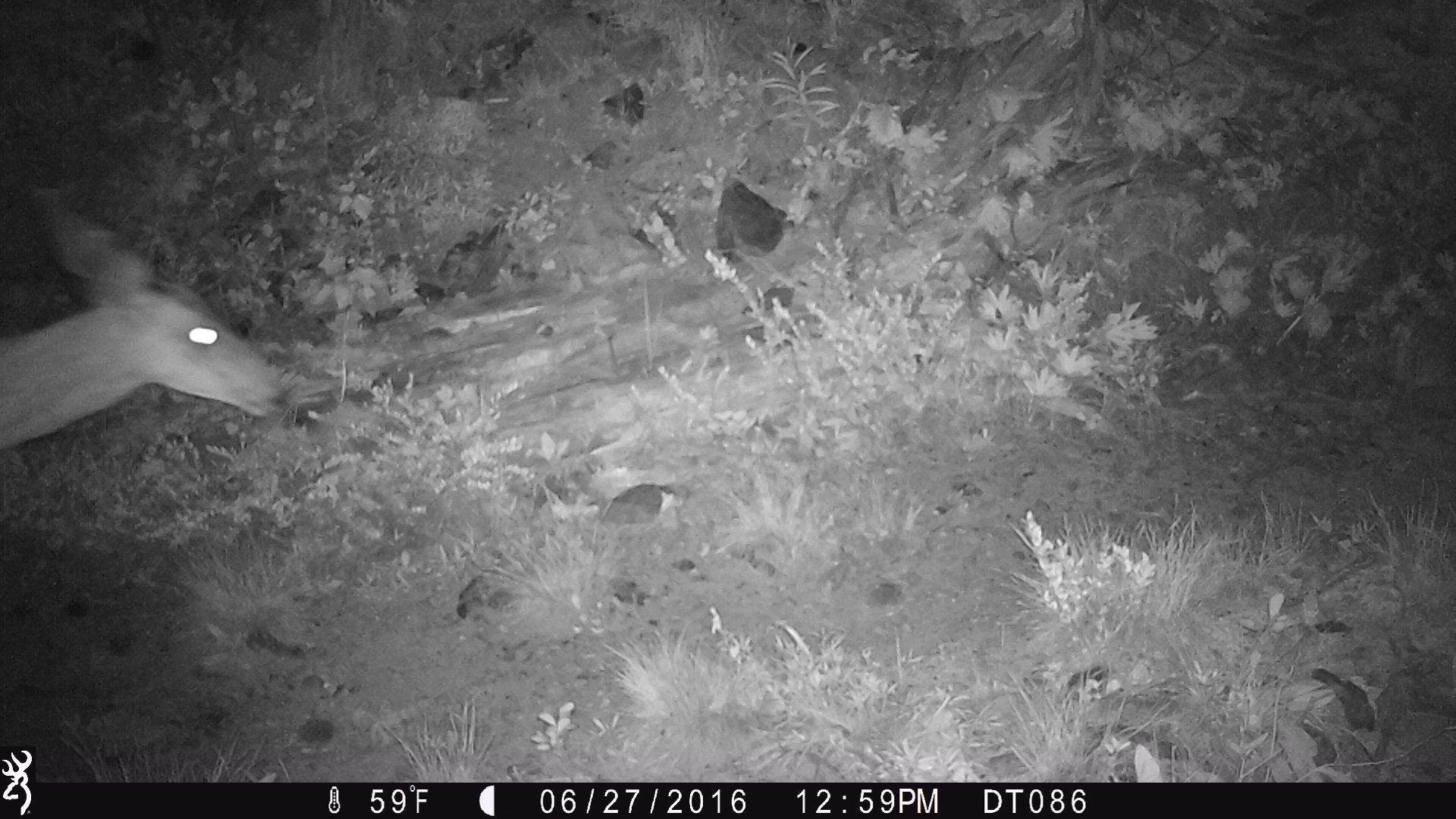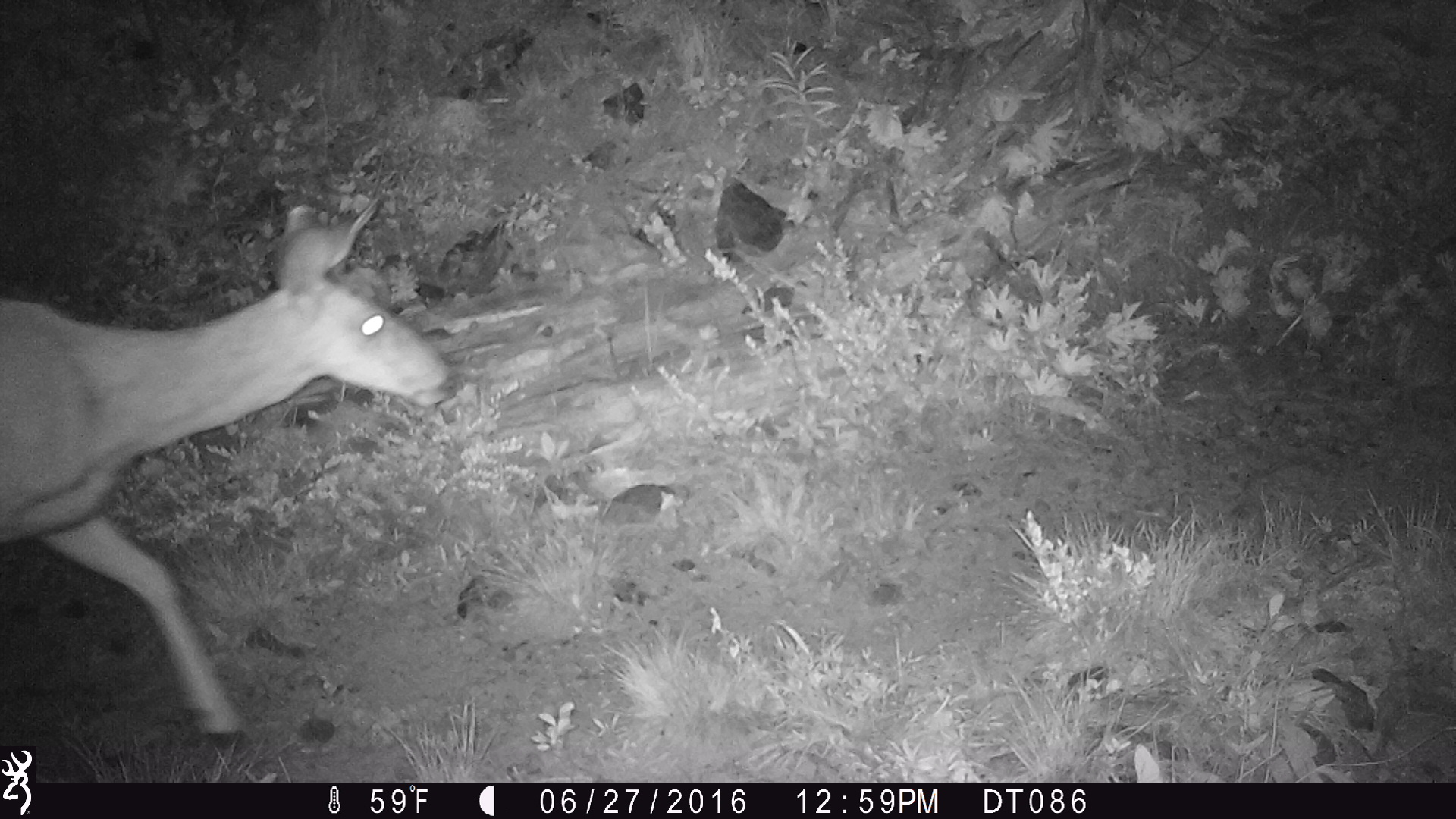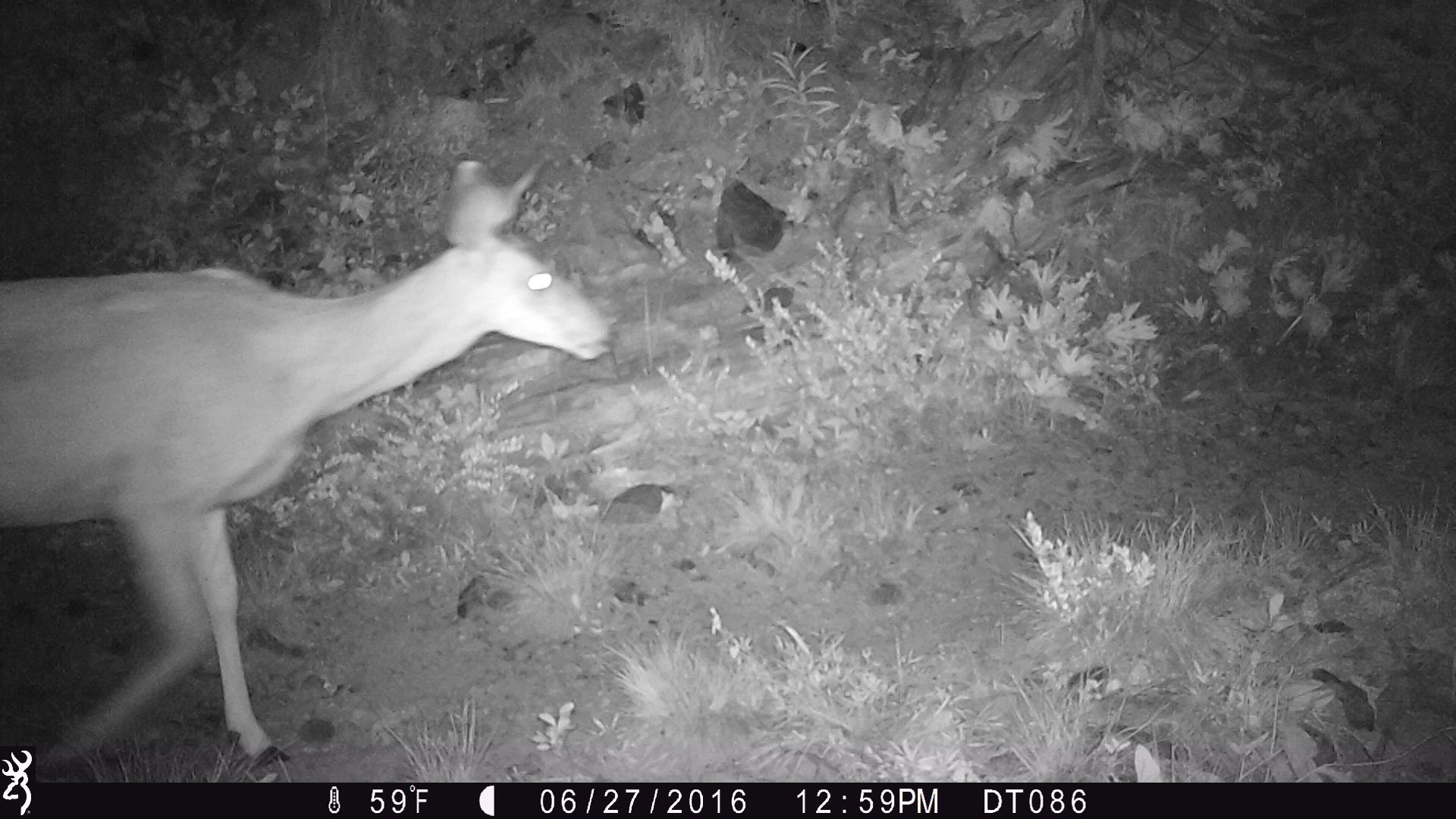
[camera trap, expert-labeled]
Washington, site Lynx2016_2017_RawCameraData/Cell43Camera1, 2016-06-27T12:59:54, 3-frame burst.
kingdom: Animalia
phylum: Chordata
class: Mammalia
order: Artiodactyla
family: Cervidae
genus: Odocoileus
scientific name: Odocoileus hemionus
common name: mule deer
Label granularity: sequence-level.